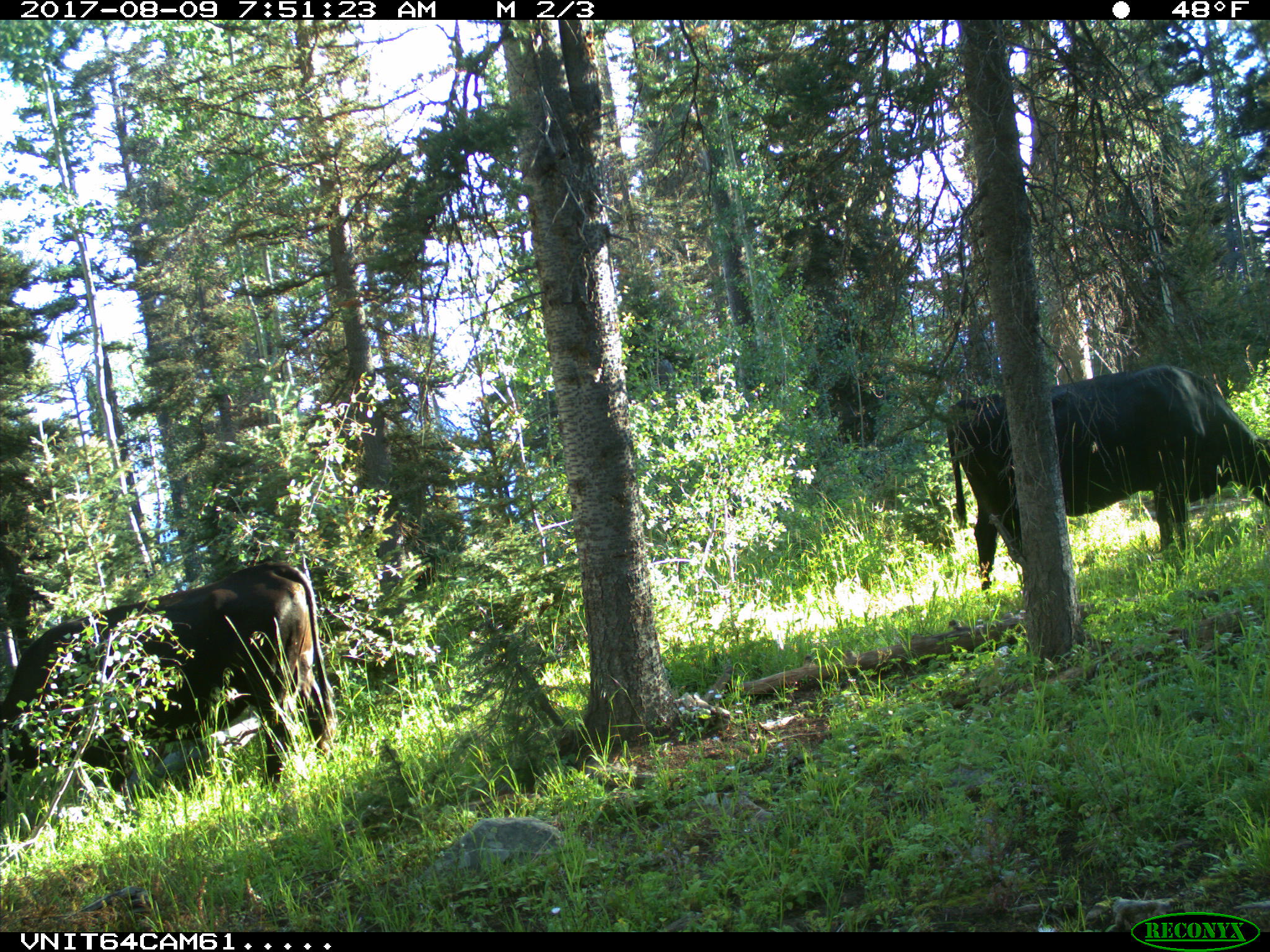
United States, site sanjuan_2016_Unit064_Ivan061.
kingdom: Animalia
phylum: Chordata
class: Mammalia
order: Artiodactyla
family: Bovidae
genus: Bos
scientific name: Bos taurus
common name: domestic cow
Bos taurus (domestic cow).